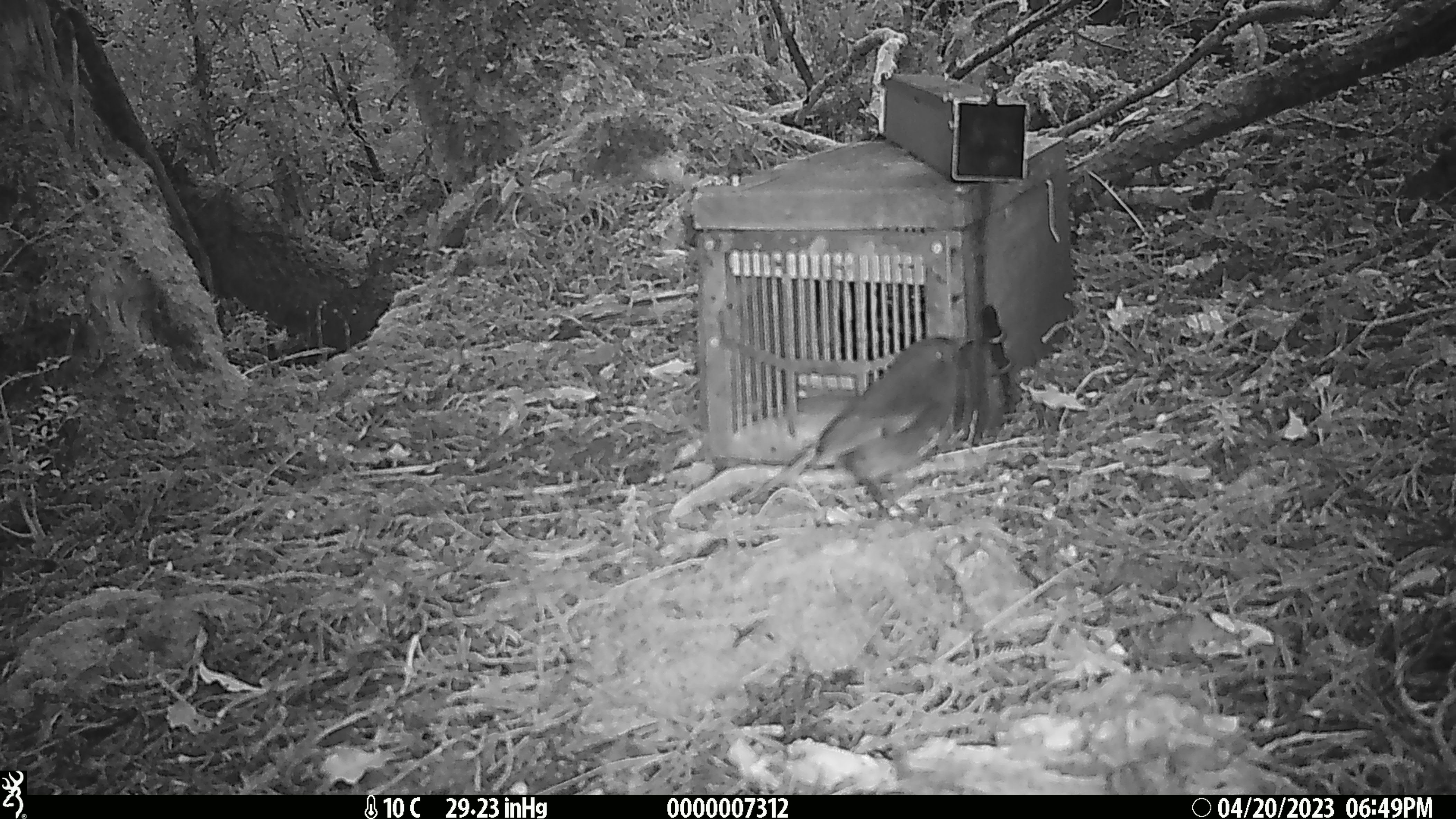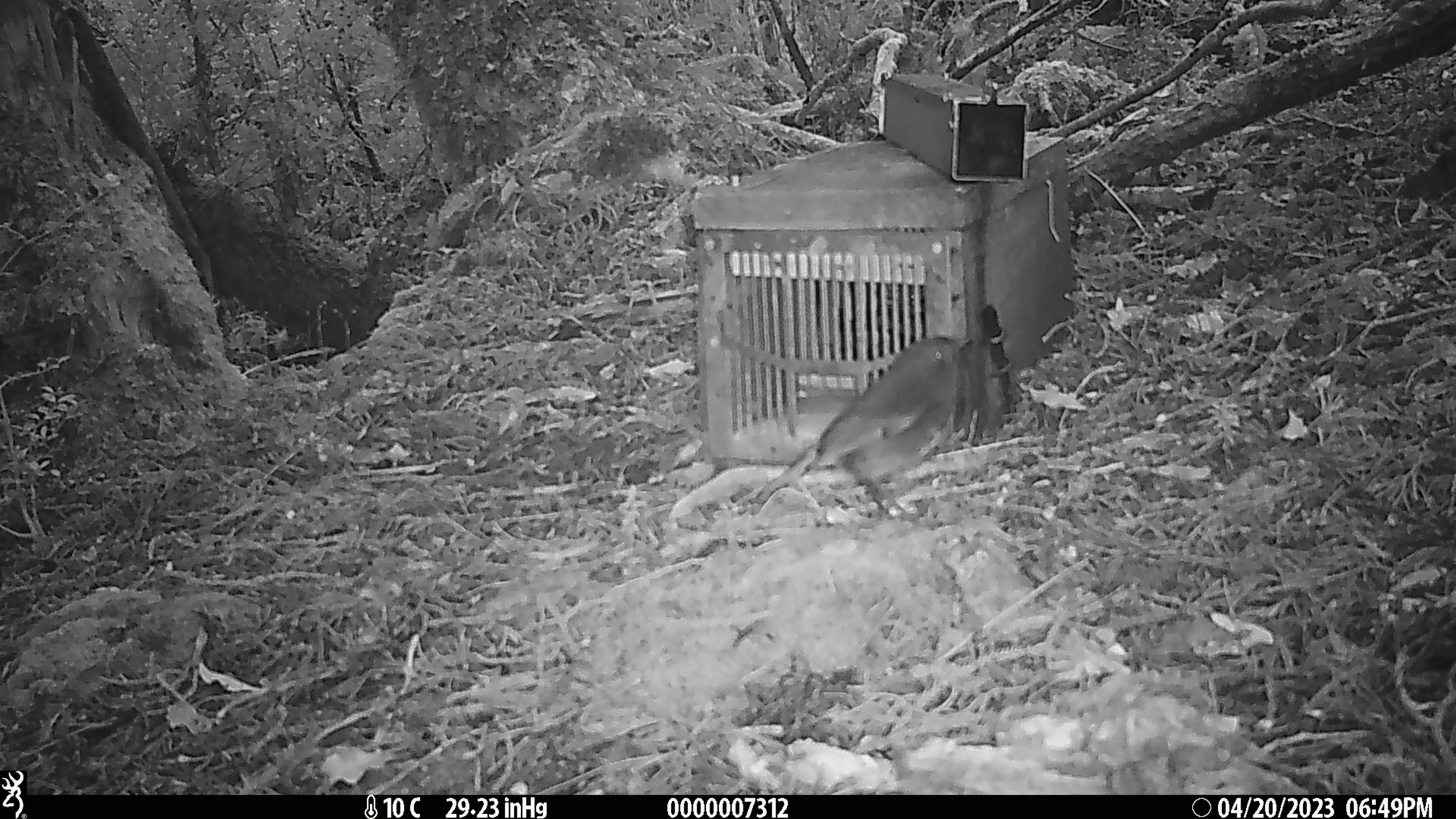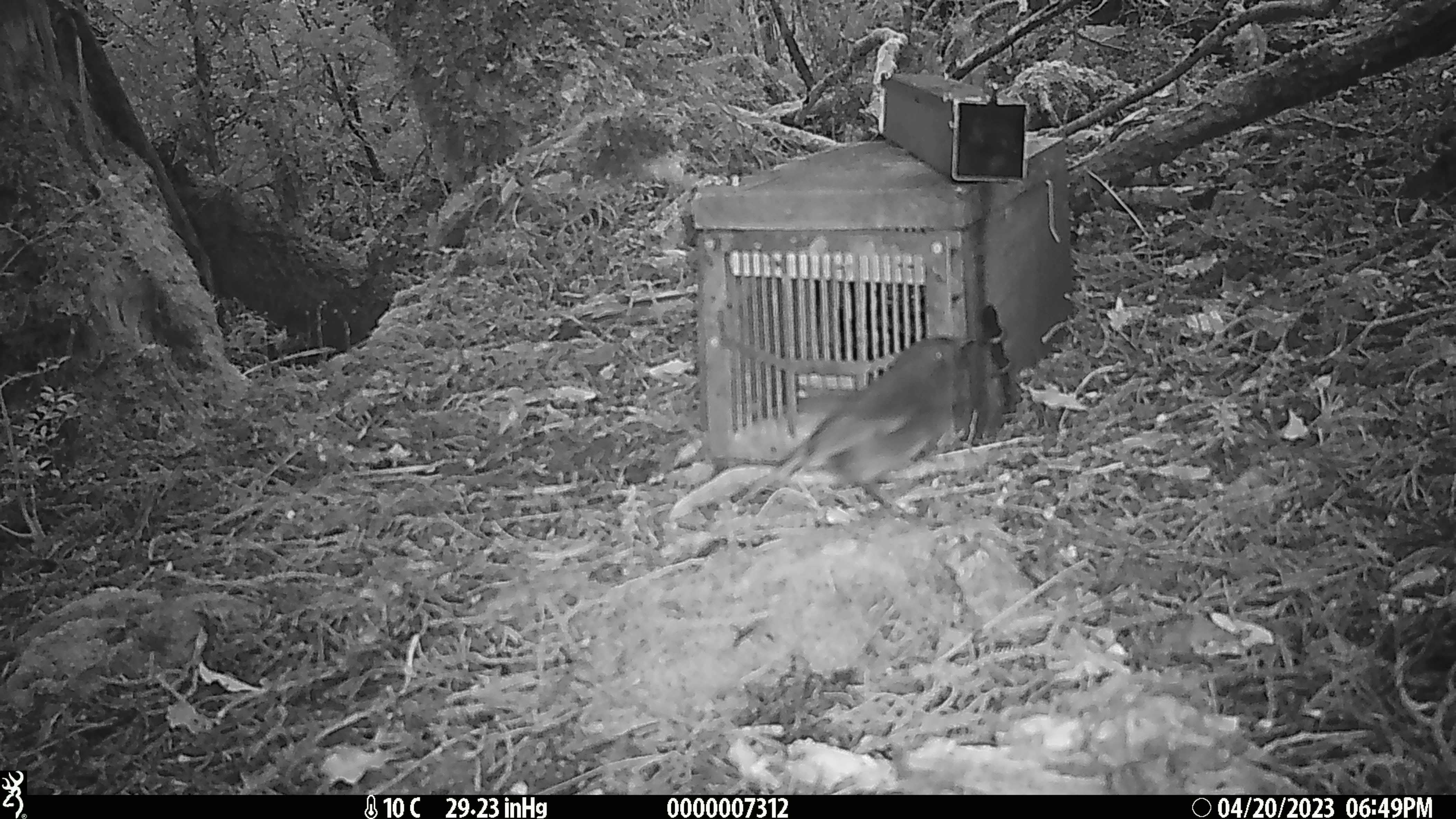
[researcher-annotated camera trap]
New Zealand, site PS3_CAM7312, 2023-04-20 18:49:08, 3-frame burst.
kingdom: Animalia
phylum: Chordata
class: Aves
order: Passeriformes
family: Petroicidae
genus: Petroica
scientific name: Petroica australis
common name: new zealand robin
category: robin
Robin (new zealand robin) (Petroica australis).